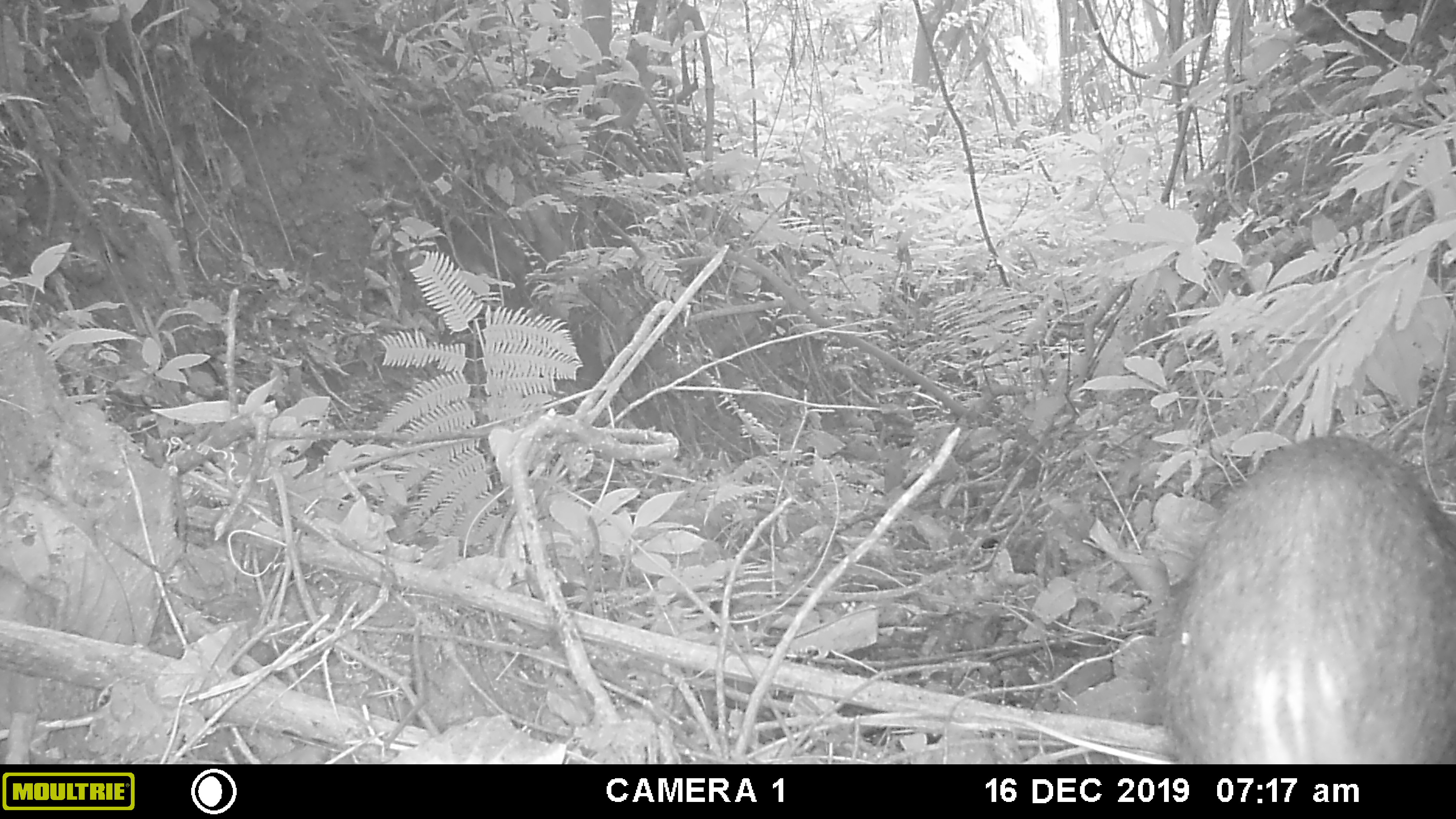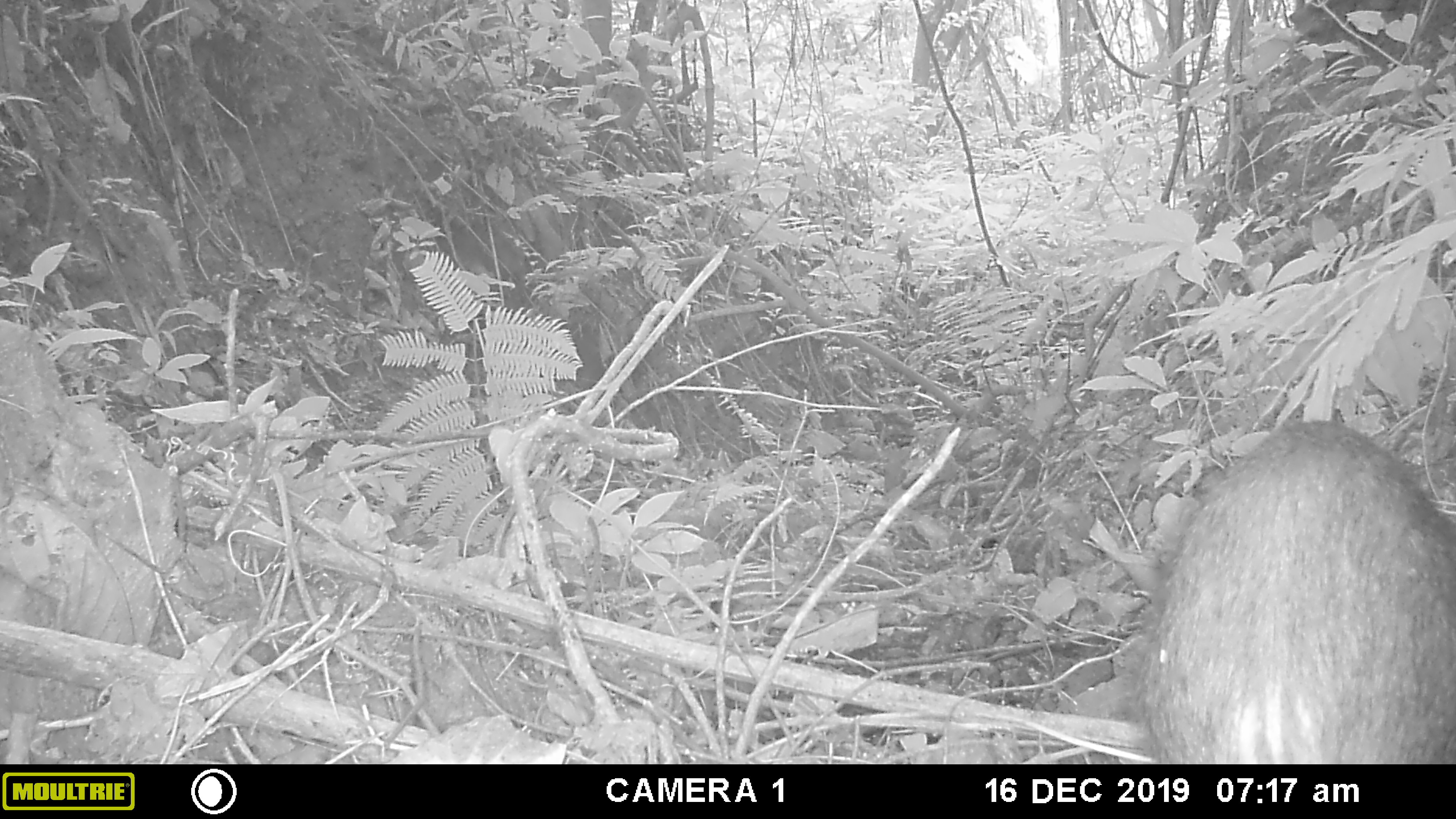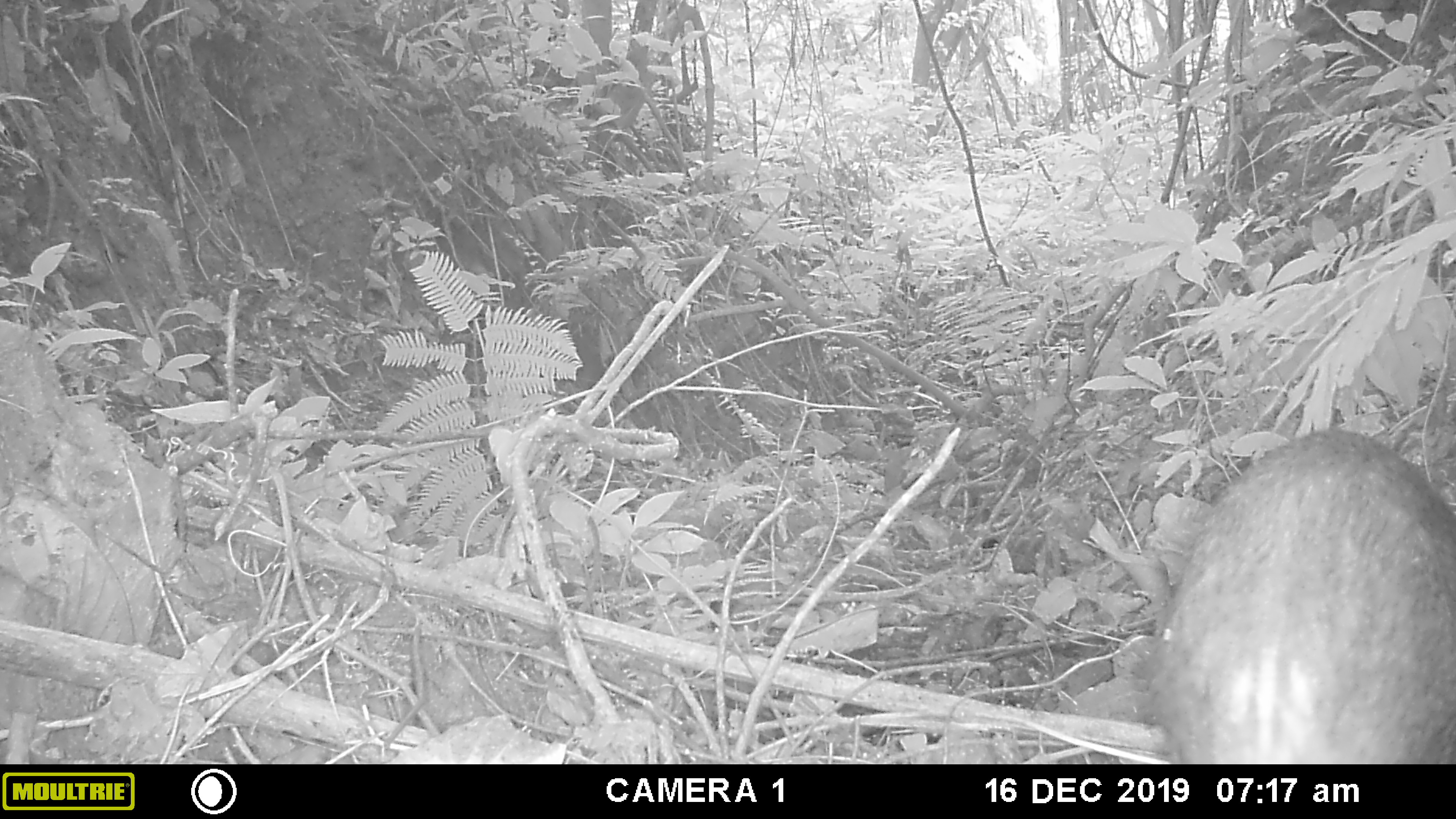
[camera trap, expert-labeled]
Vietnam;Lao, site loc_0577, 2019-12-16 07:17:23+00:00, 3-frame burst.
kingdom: Animalia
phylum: Chordata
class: Mammalia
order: Artiodactyla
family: Suidae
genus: Sus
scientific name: Sus scrofa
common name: eurasian wild pig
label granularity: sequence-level